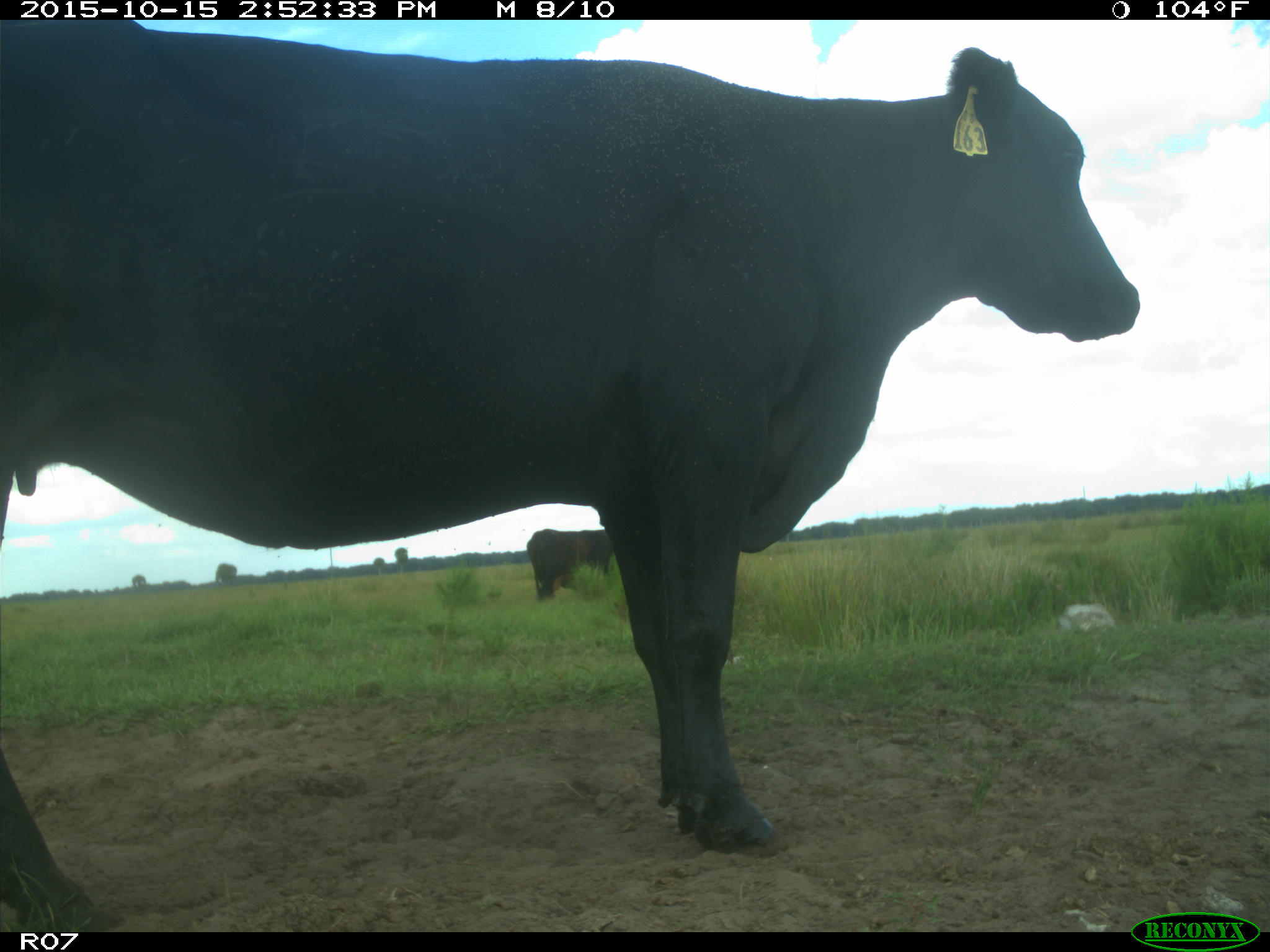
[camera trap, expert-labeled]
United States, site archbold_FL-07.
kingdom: Animalia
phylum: Chordata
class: Mammalia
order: Artiodactyla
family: Bovidae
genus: Bos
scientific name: Bos taurus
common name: domestic cow